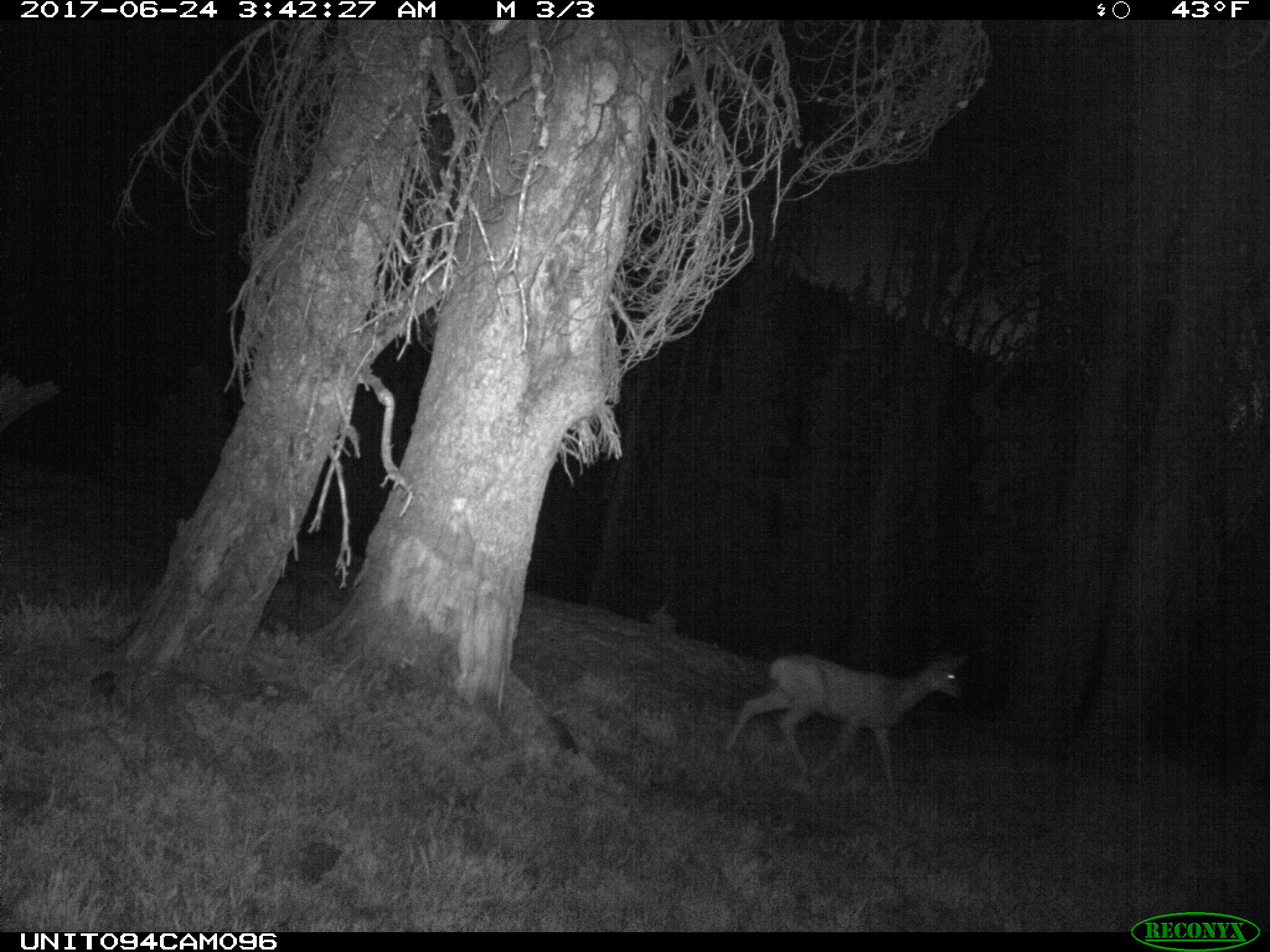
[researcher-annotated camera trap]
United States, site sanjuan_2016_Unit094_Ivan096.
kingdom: Animalia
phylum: Chordata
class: Mammalia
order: Artiodactyla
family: Cervidae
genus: Odocoileus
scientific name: Odocoileus hemionus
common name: mule deer